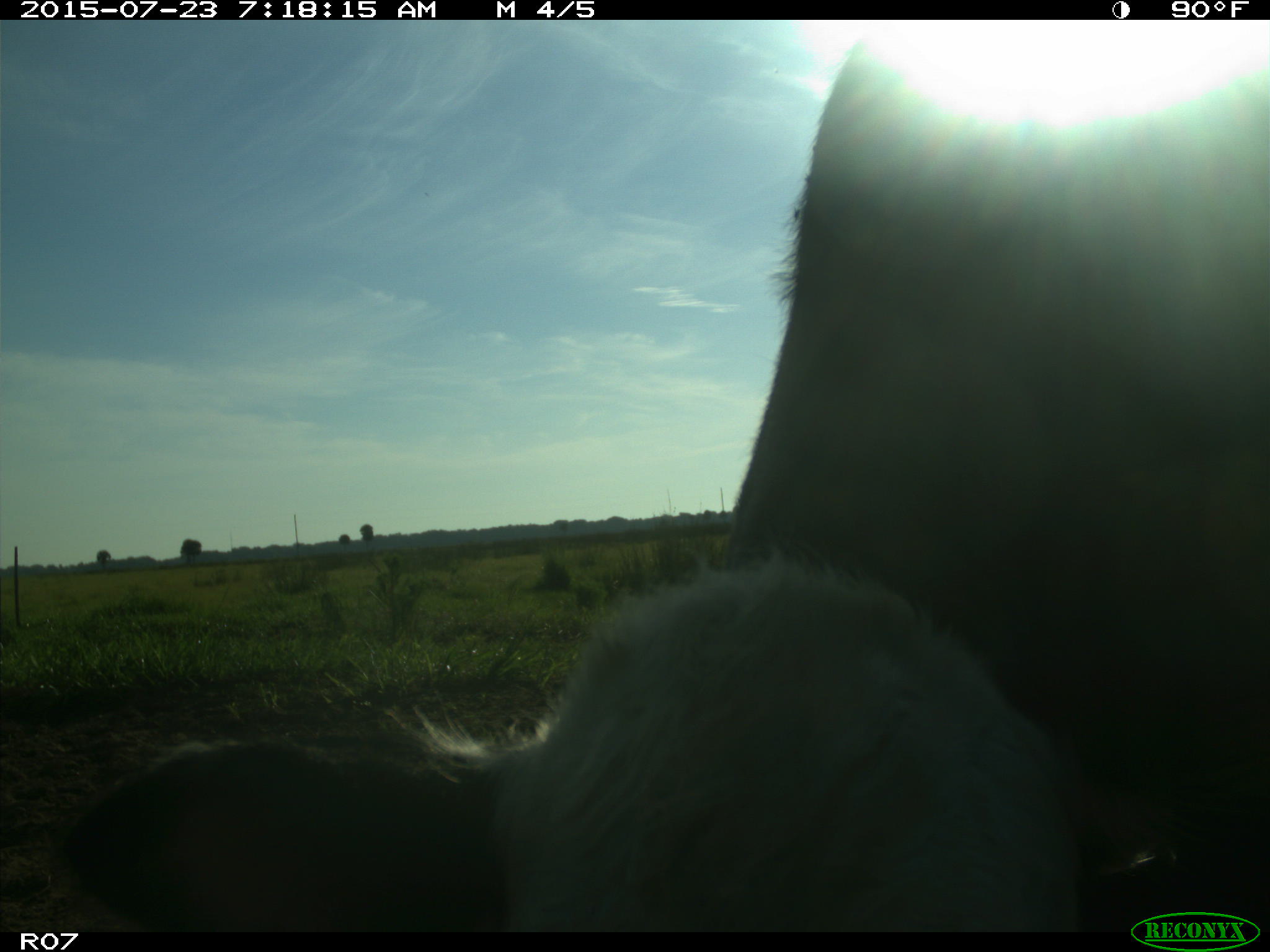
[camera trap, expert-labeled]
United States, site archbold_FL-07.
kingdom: Animalia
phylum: Chordata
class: Mammalia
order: Artiodactyla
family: Bovidae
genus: Bos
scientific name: Bos taurus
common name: domestic cow